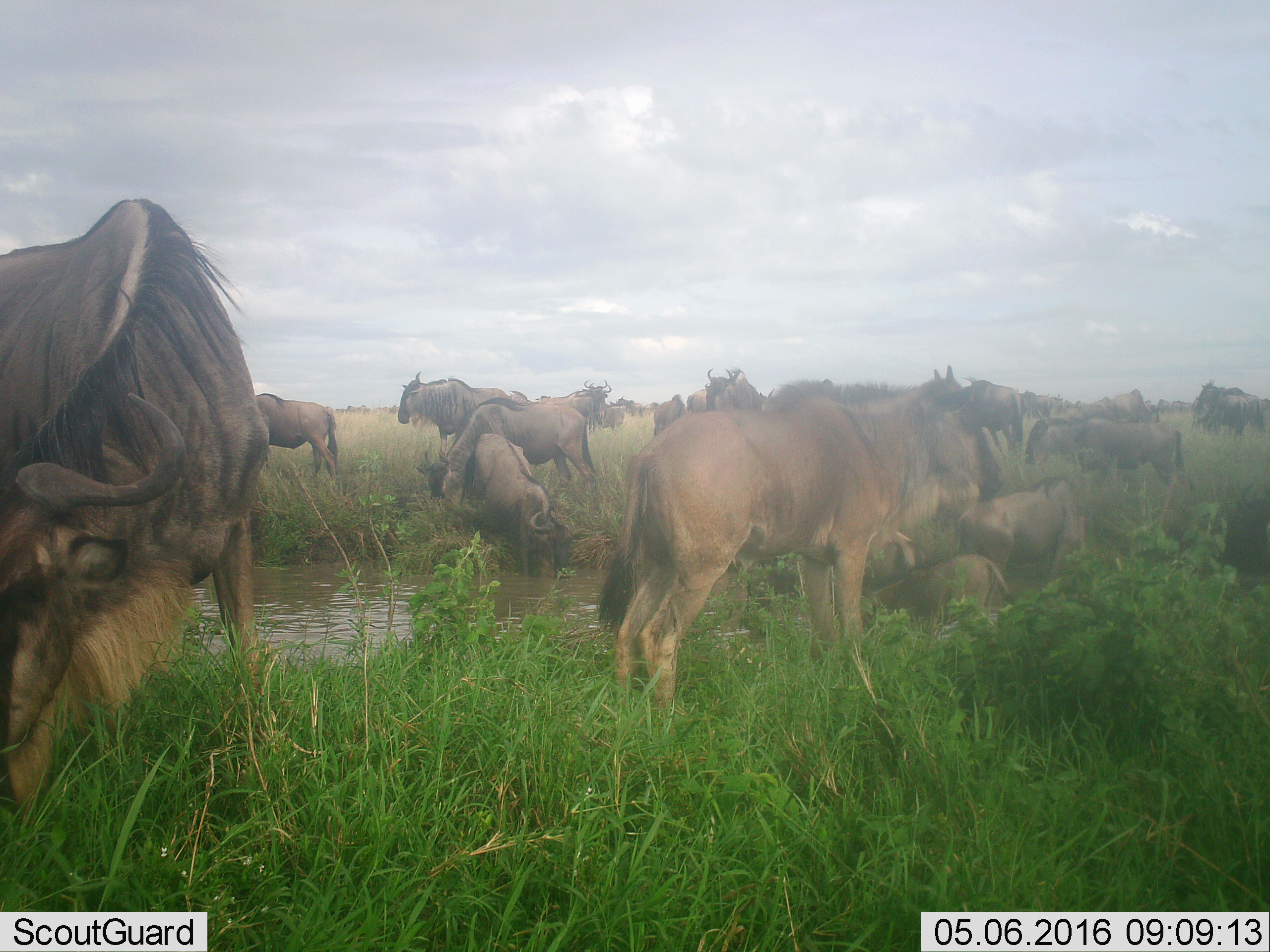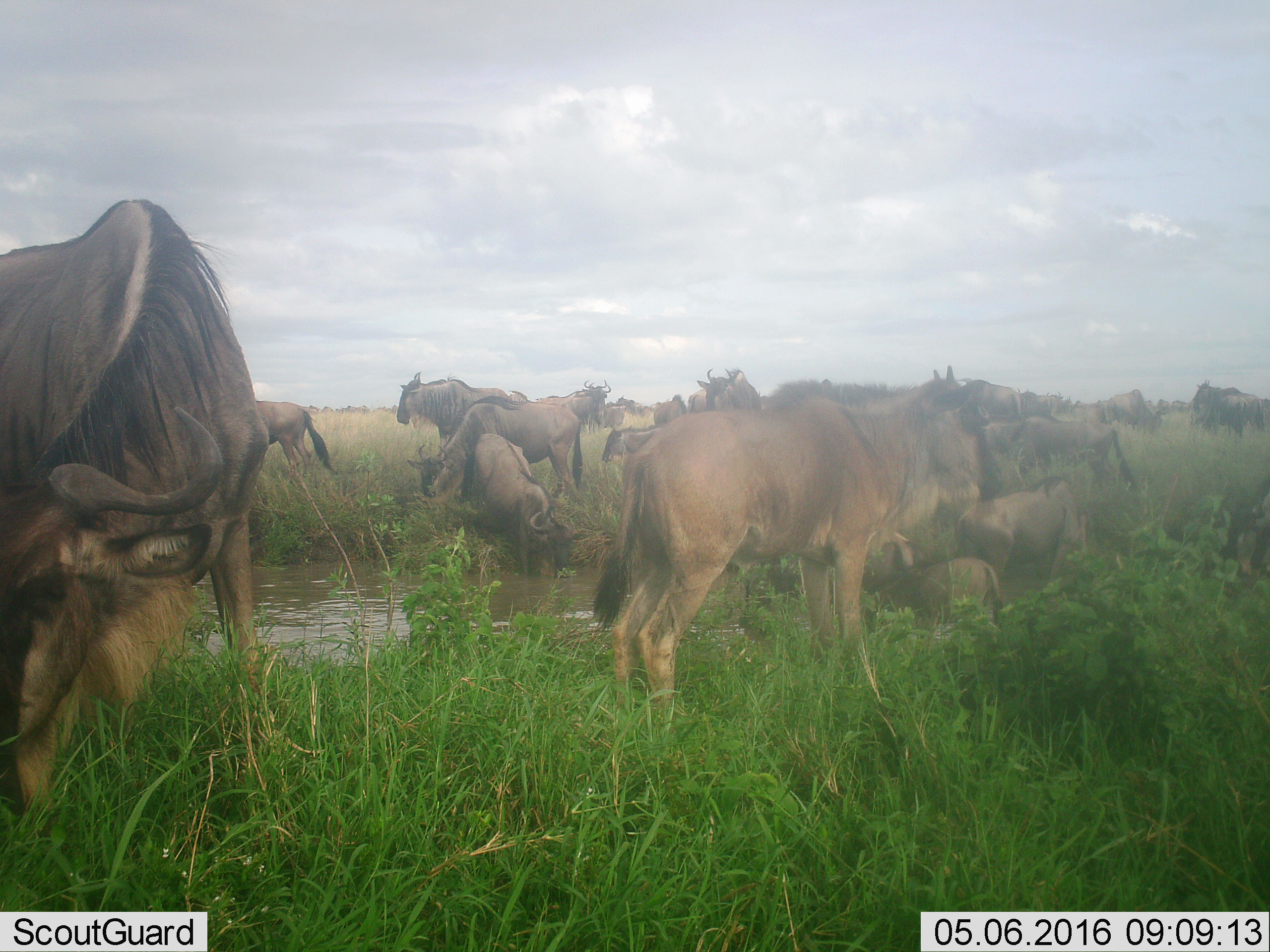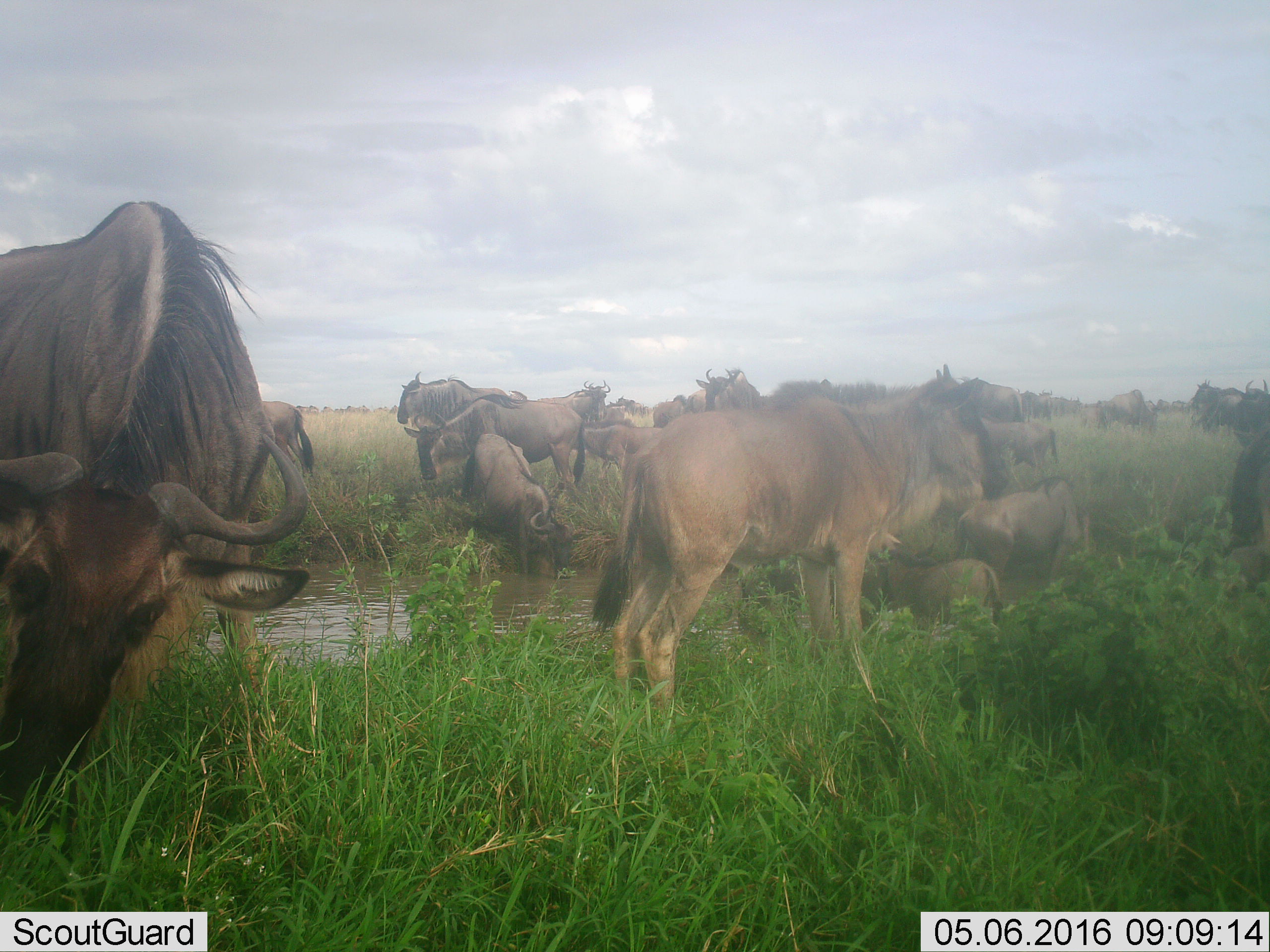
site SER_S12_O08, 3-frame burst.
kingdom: Animalia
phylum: Chordata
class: Mammalia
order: Artiodactyla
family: Bovidae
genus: Connochaetes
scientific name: Connochaetes taurinus taurinus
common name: blue wildebeest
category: wildebeestblue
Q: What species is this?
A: Wildebeestblue (blue wildebeest) (Connochaetes taurinus taurinus).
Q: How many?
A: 11-50.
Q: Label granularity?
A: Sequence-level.